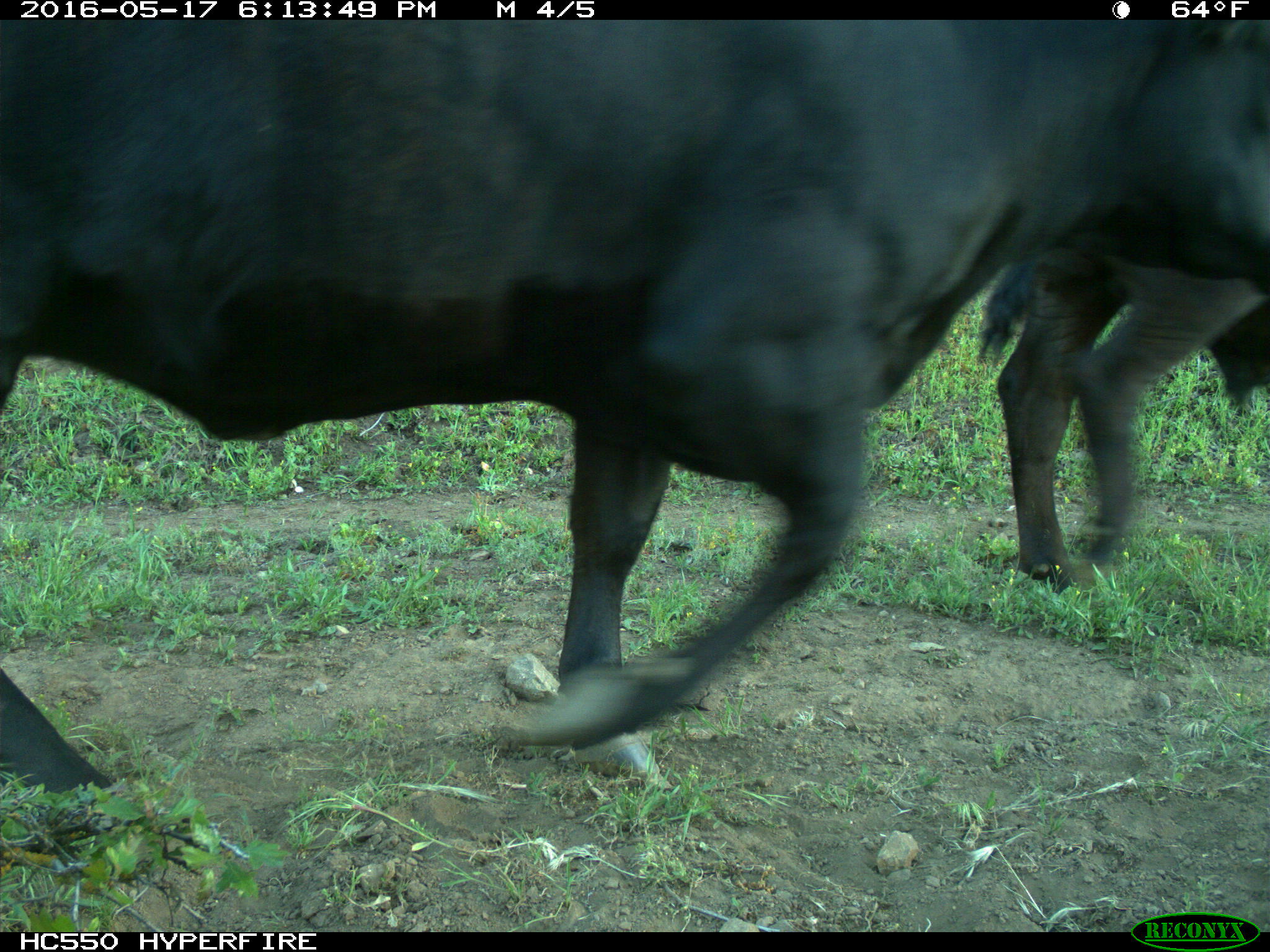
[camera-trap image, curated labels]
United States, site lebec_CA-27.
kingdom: Animalia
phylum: Chordata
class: Mammalia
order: Artiodactyla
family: Bovidae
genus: Bos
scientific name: Bos taurus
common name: domestic cow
Bos taurus (domestic cow).